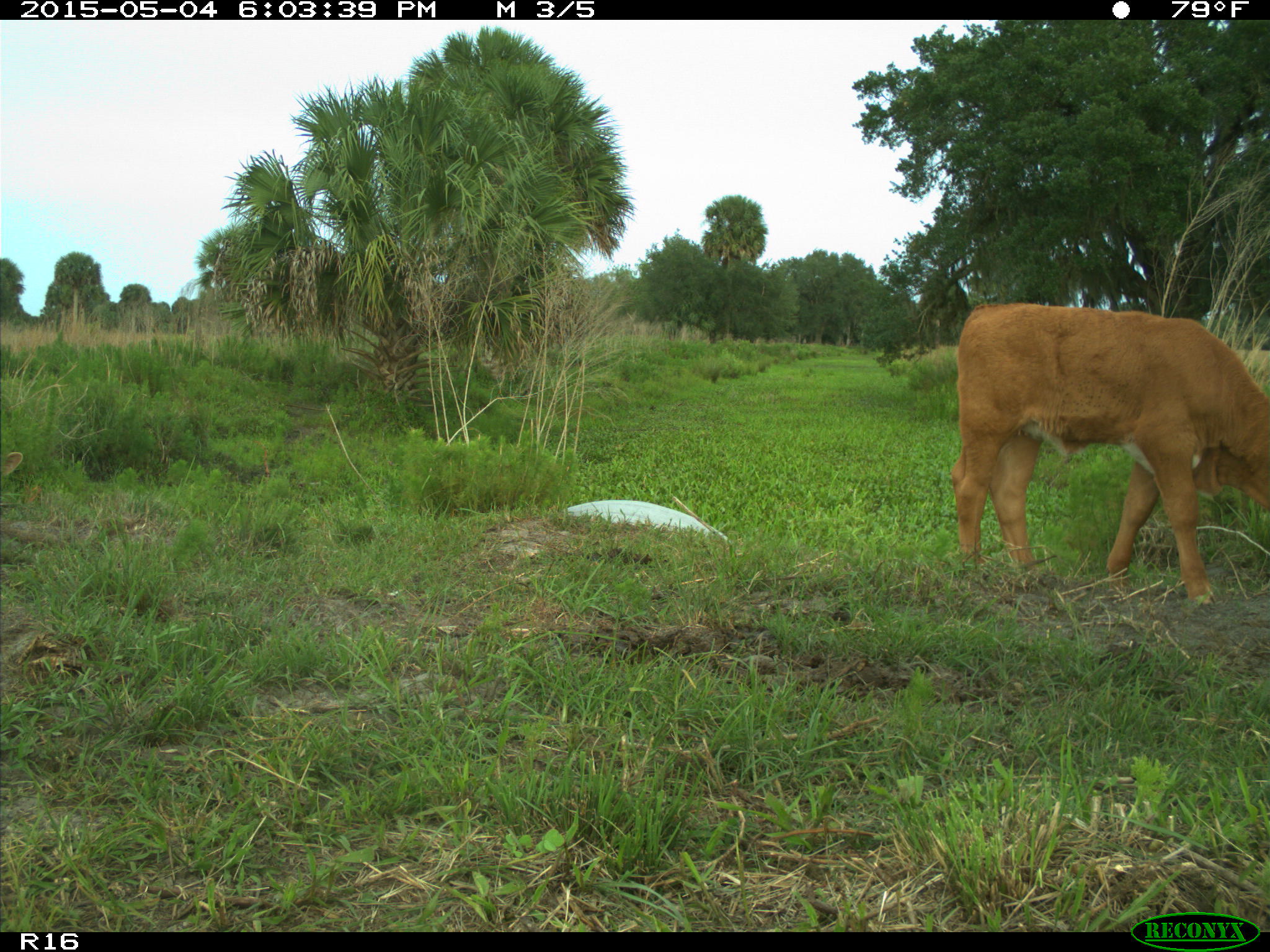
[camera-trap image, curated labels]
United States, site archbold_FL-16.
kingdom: Animalia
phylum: Chordata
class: Mammalia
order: Artiodactyla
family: Bovidae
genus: Bos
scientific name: Bos taurus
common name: domestic cow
Bos taurus (domestic cow).